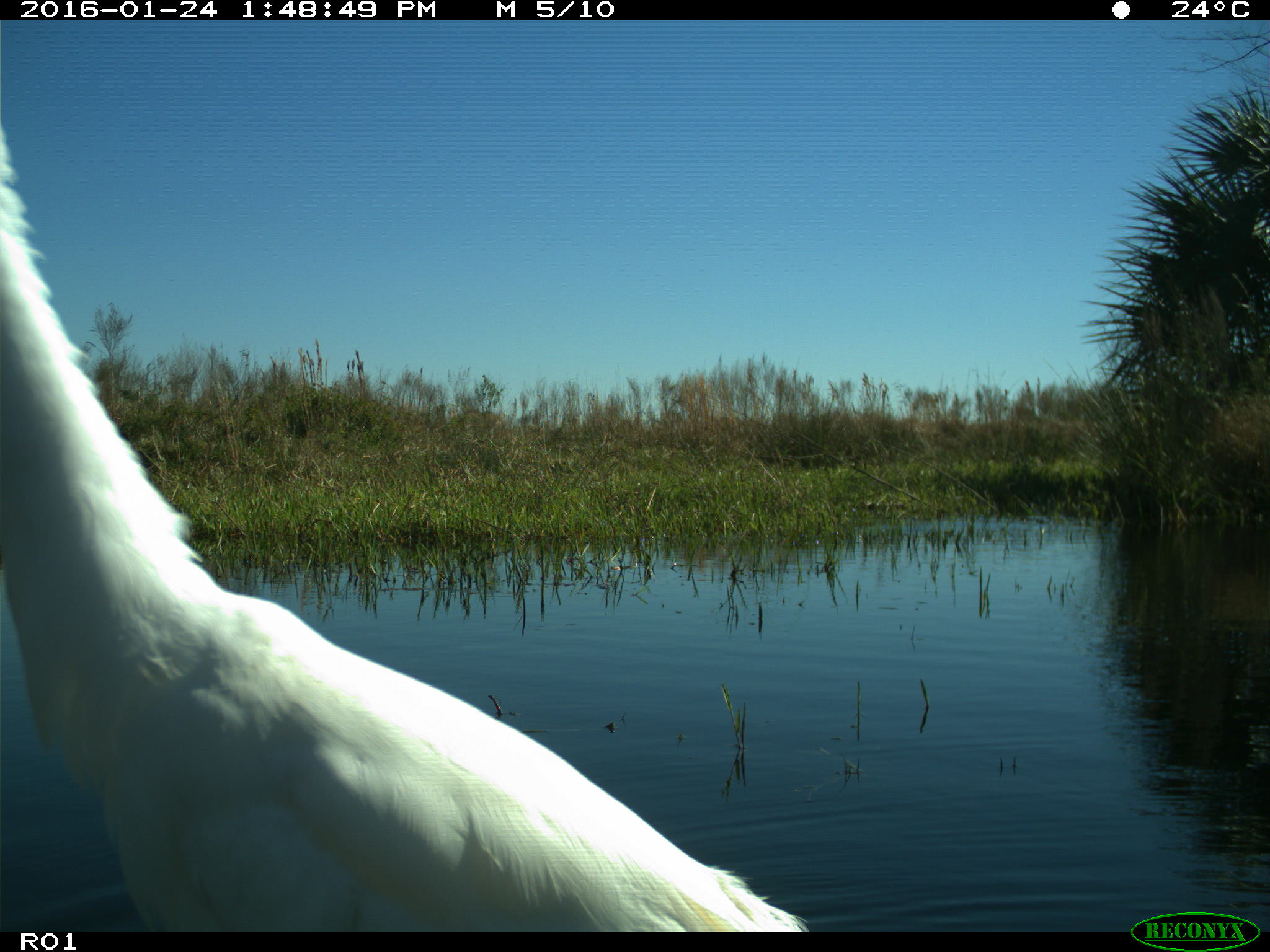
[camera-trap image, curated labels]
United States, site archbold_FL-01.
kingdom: Animalia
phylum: Chordata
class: Aves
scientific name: Aves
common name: birds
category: unidentified bird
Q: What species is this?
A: Unidentified bird (birds) (Aves).